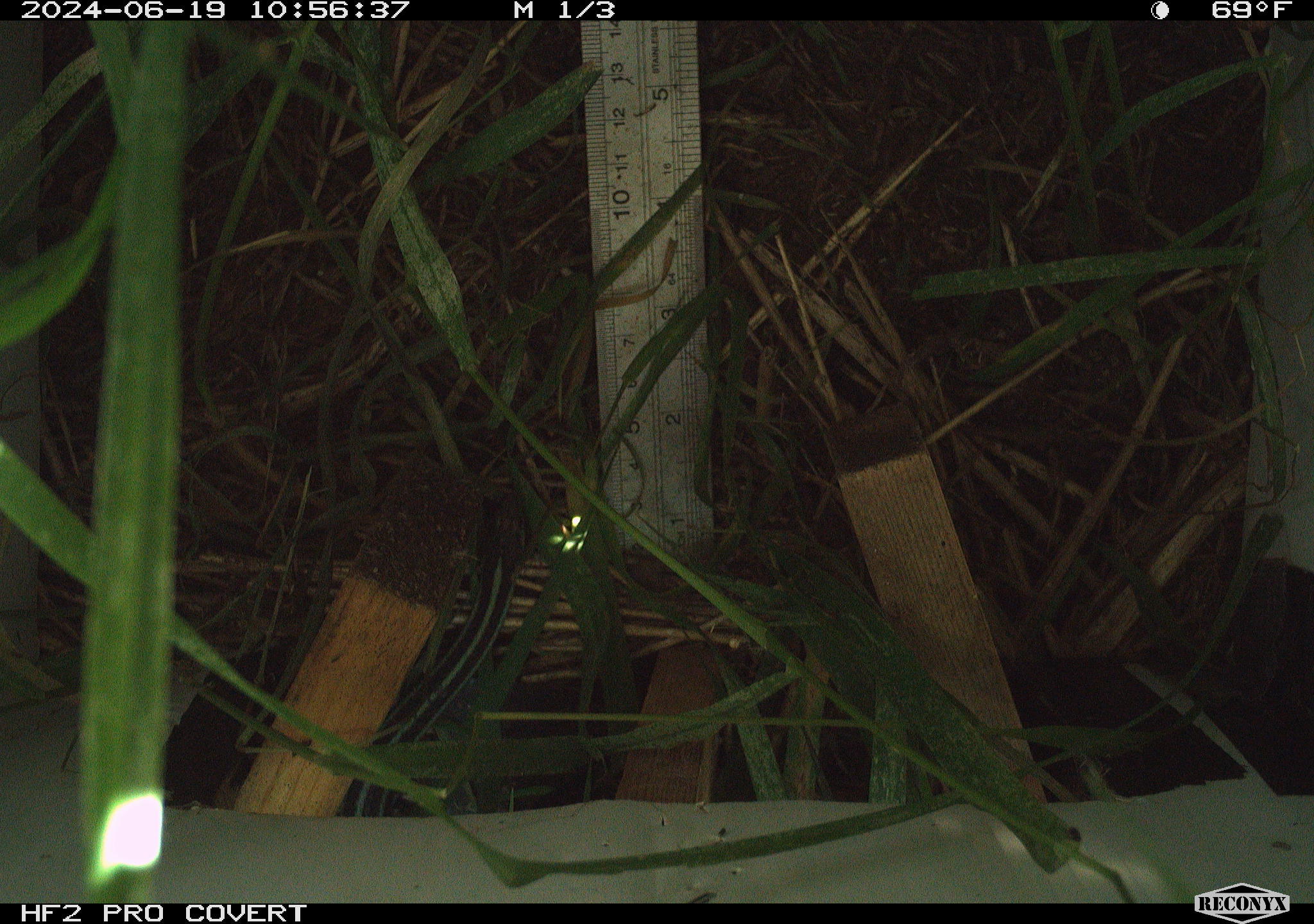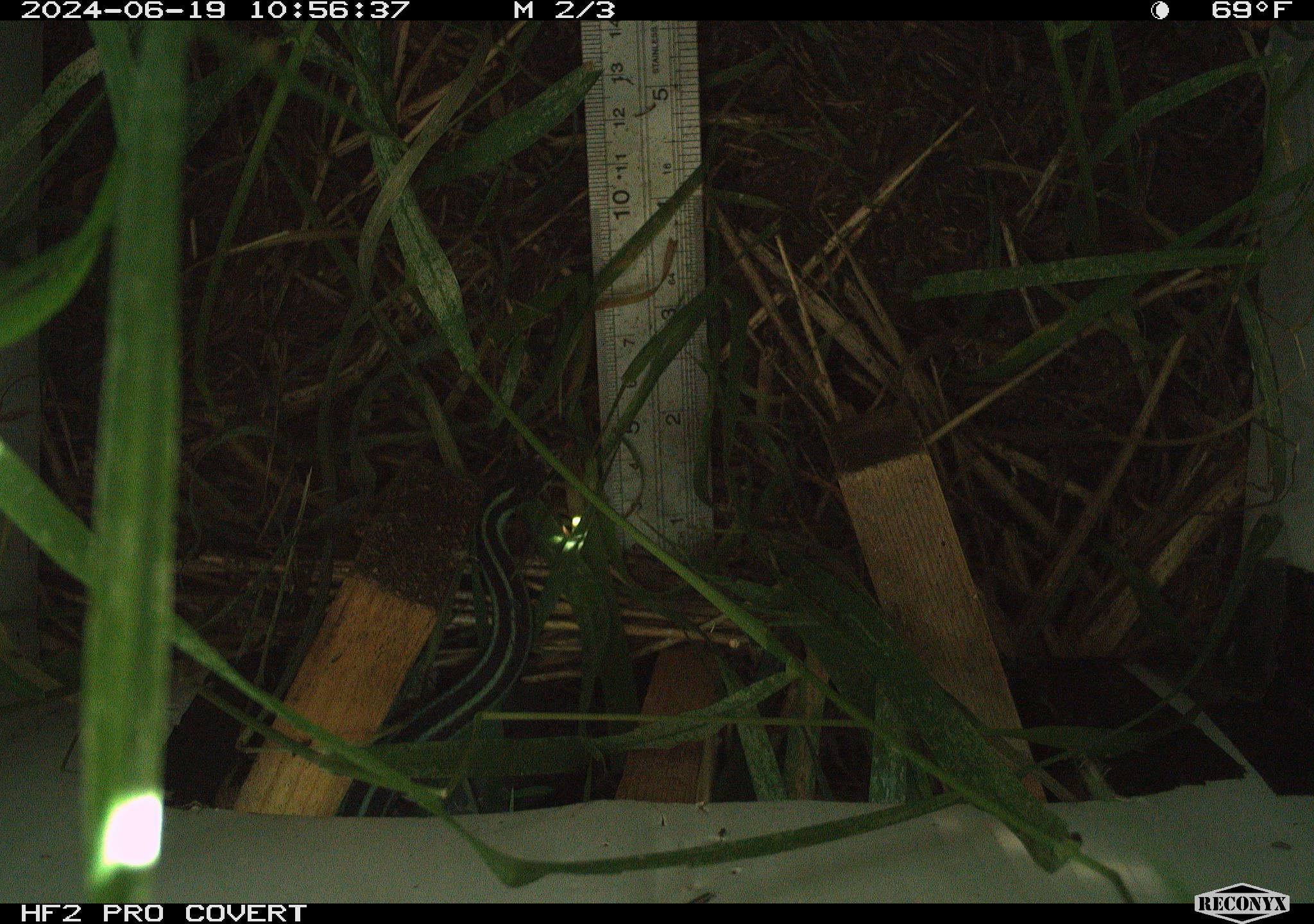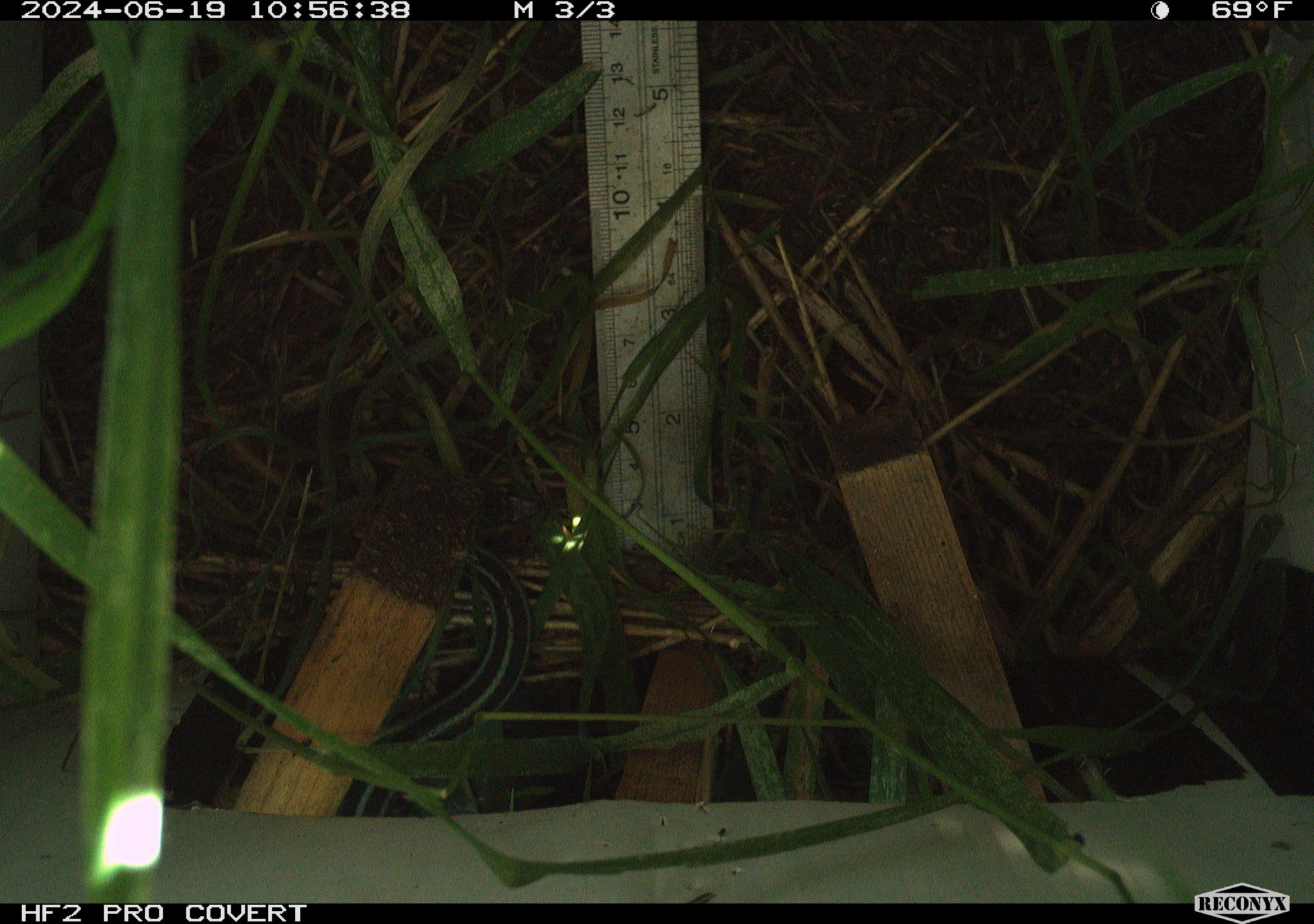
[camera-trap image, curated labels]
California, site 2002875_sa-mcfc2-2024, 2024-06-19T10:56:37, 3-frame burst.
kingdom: Animalia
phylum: Chordata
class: Reptilia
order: Squamata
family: Colubridae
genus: Thamnophis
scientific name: Thamnophis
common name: american gartersnakes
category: thamnophis species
Thamnophis species (american gartersnakes) (Thamnophis).